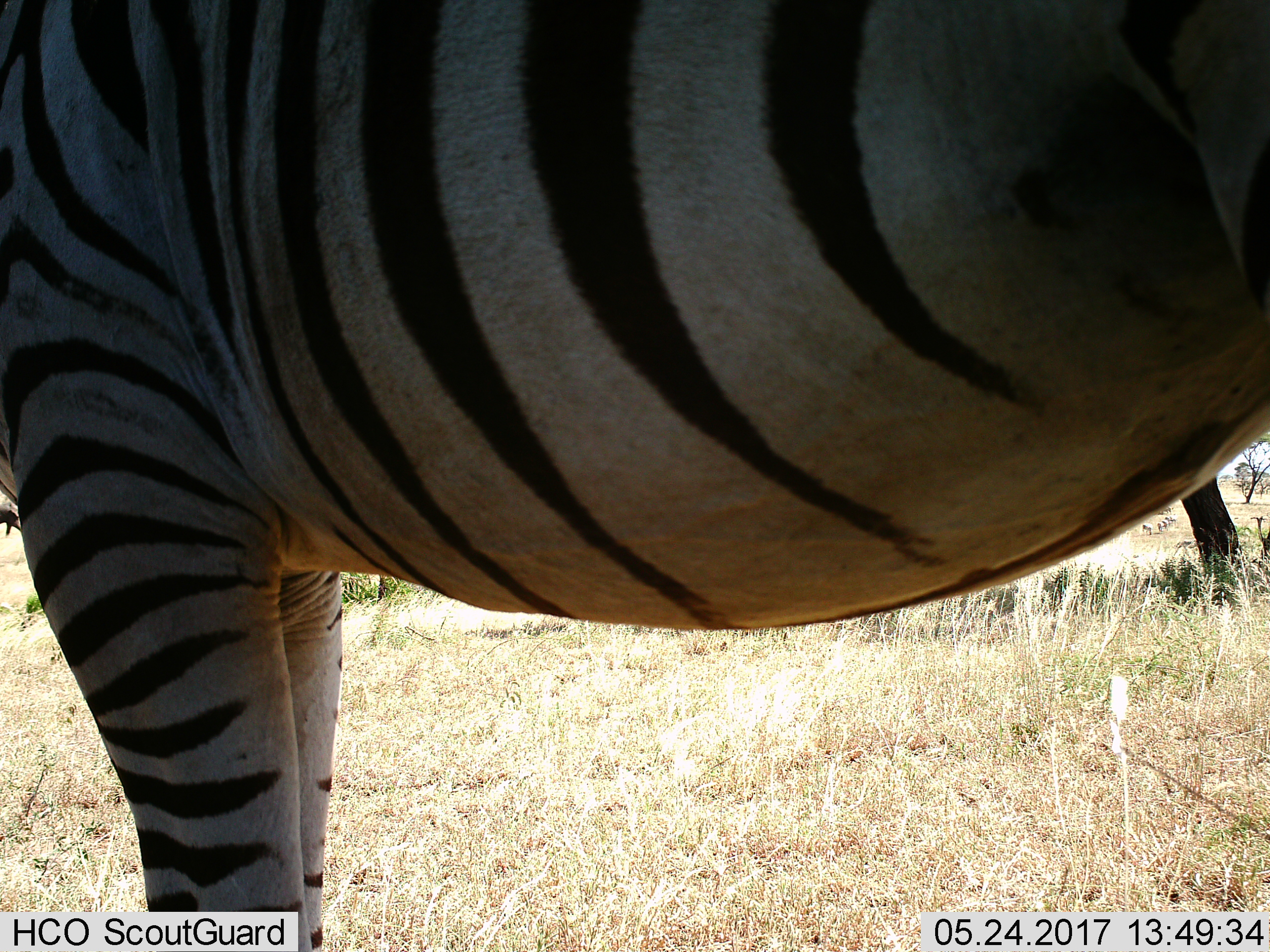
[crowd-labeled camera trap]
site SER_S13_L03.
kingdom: Animalia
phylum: Chordata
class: Mammalia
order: Perissodactyla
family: Equidae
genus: Equus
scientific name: Equus quagga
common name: plains zebra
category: zebraplains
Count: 1.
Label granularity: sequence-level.